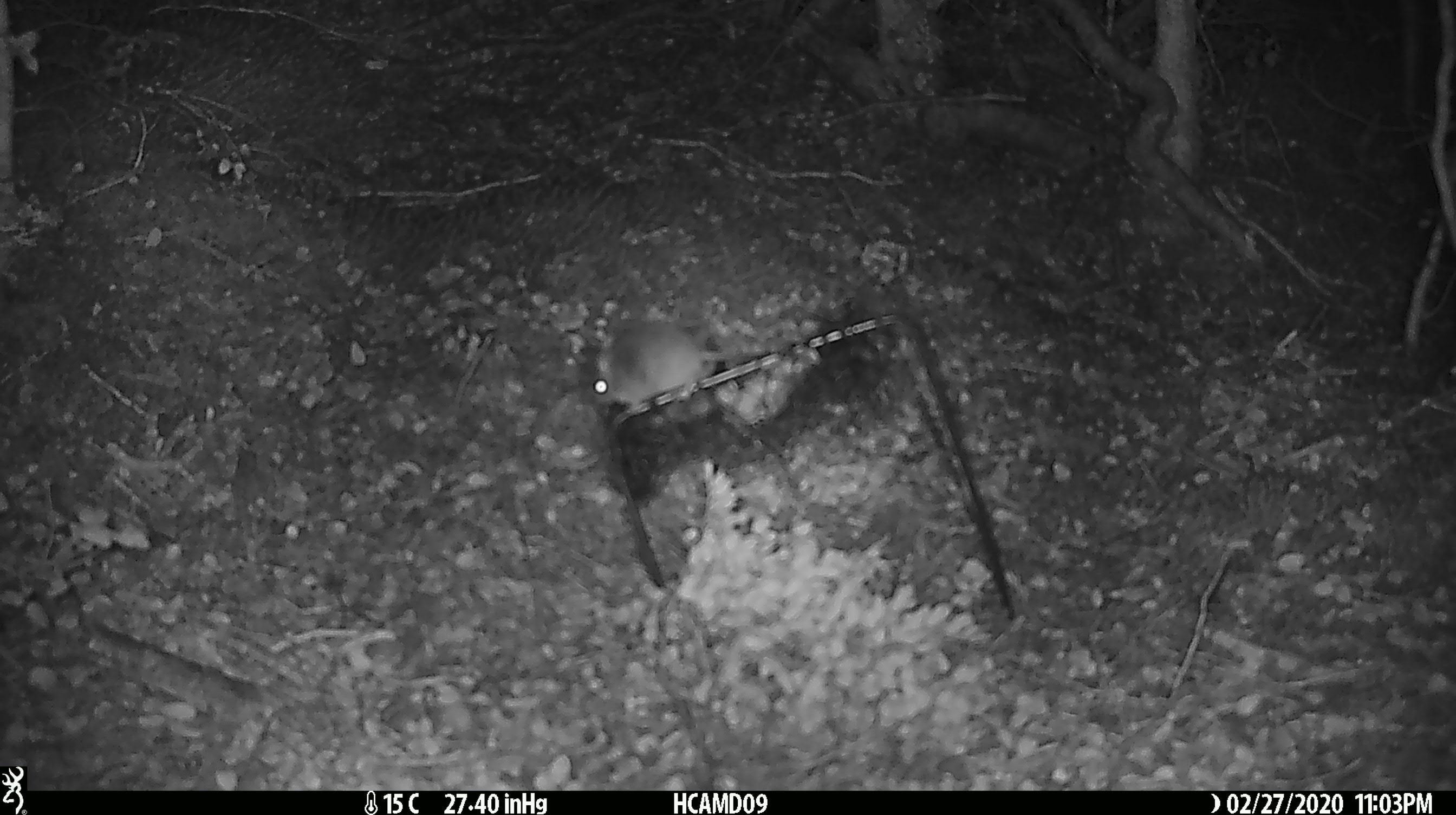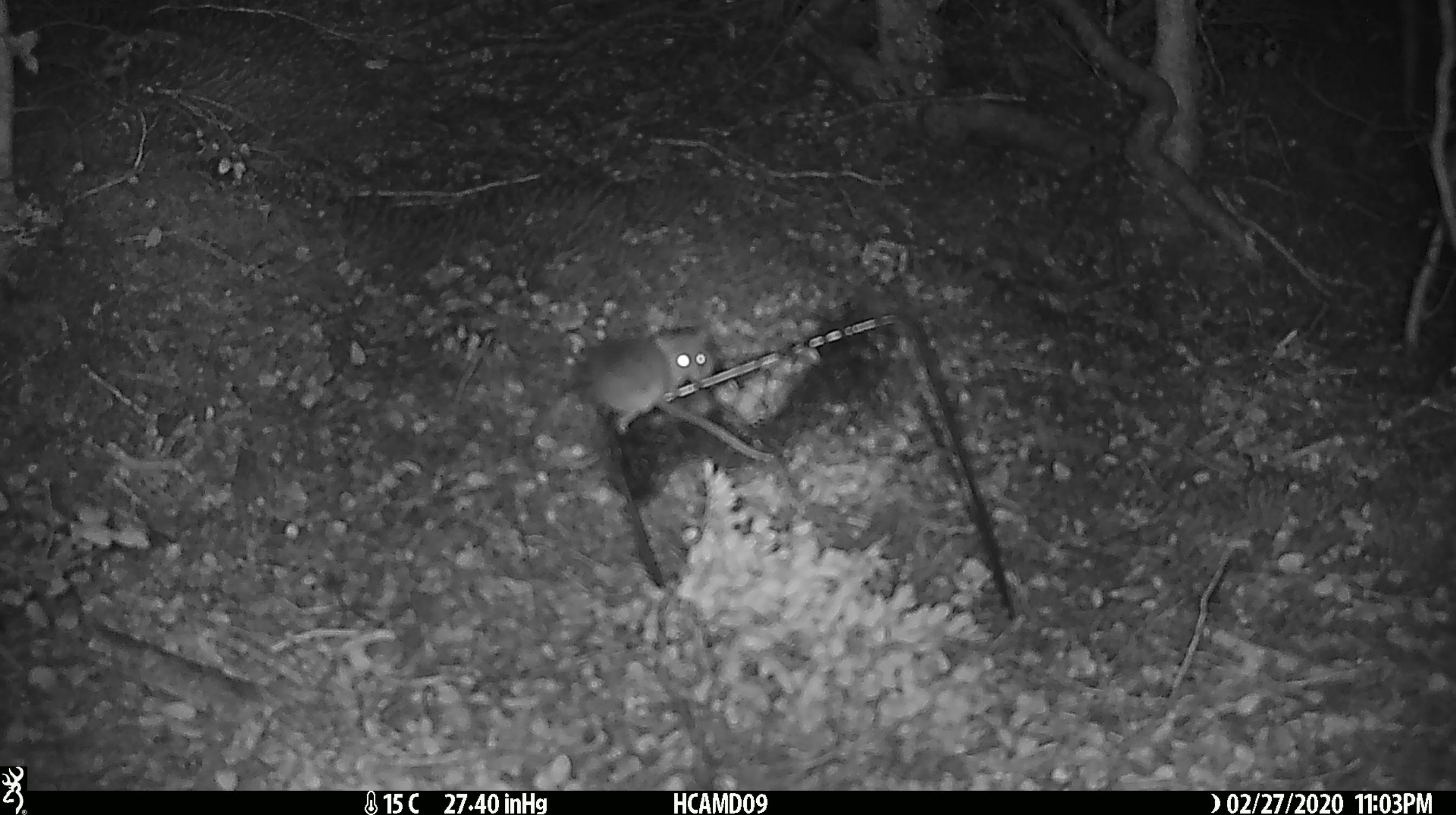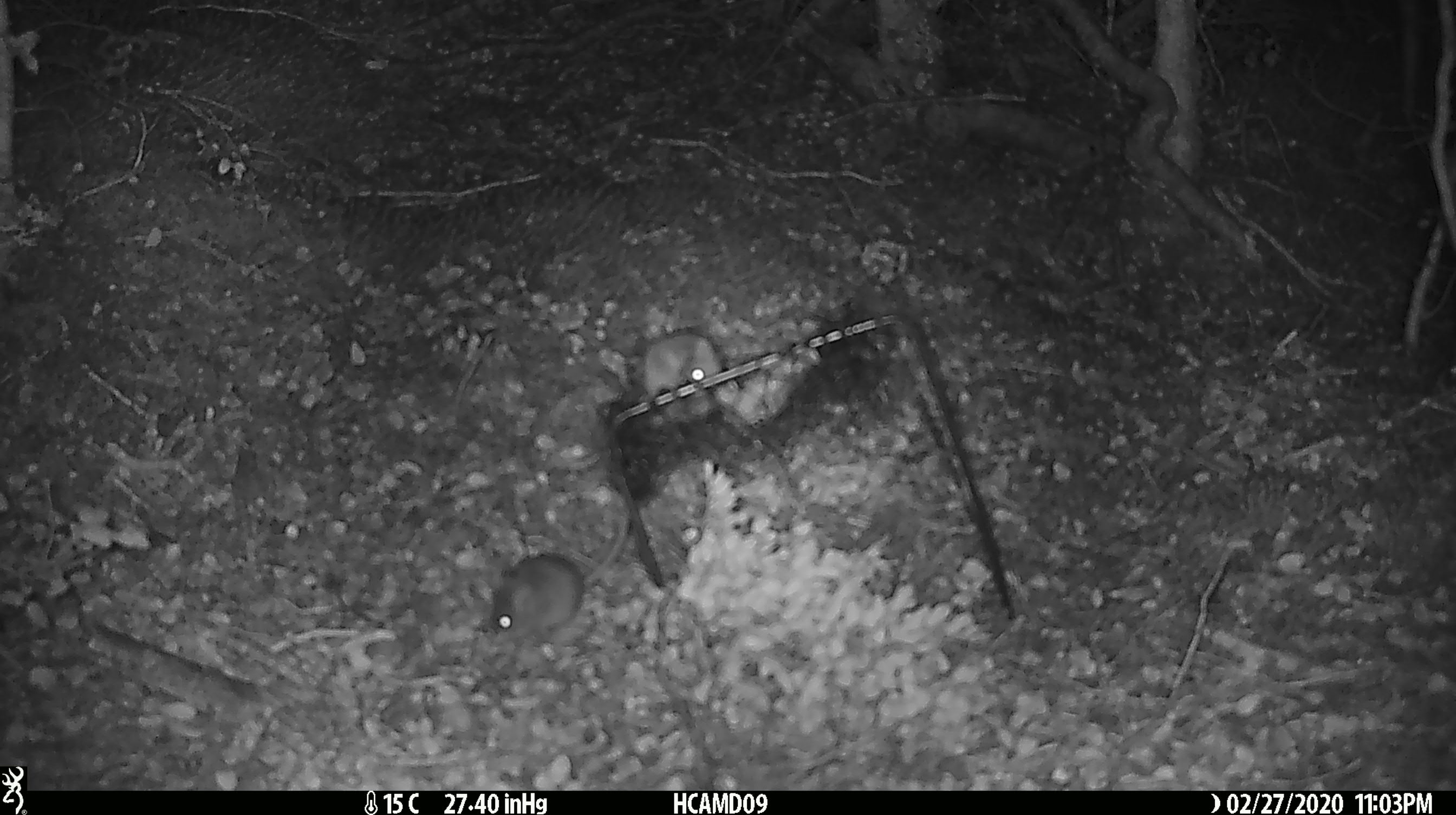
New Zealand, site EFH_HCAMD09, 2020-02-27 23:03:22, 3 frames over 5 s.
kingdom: Animalia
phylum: Chordata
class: Mammalia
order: Rodentia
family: Muridae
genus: Mus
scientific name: Mus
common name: mouse